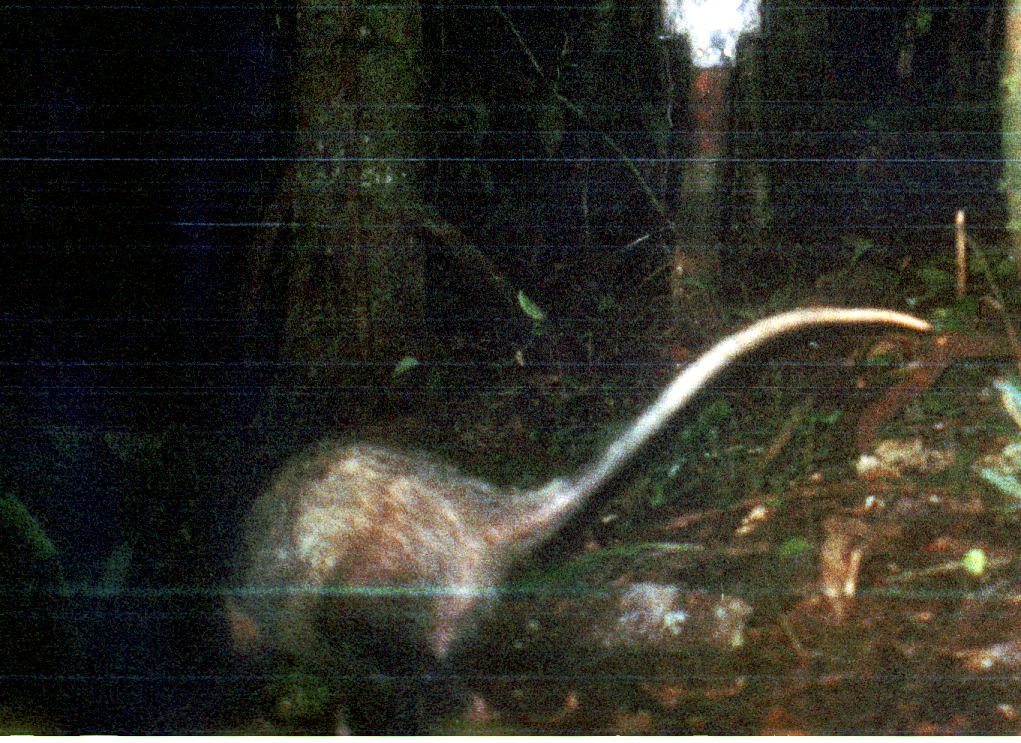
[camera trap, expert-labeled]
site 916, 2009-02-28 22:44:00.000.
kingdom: Animalia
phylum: Chordata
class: Mammalia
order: Didelphimorphia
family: Didelphidae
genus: Didelphis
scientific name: Didelphis marsupialis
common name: southern opossum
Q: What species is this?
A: Didelphis marsupialis (southern opossum).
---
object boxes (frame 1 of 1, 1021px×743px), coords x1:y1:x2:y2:
didelphis marsupialis: 217:302:933:734